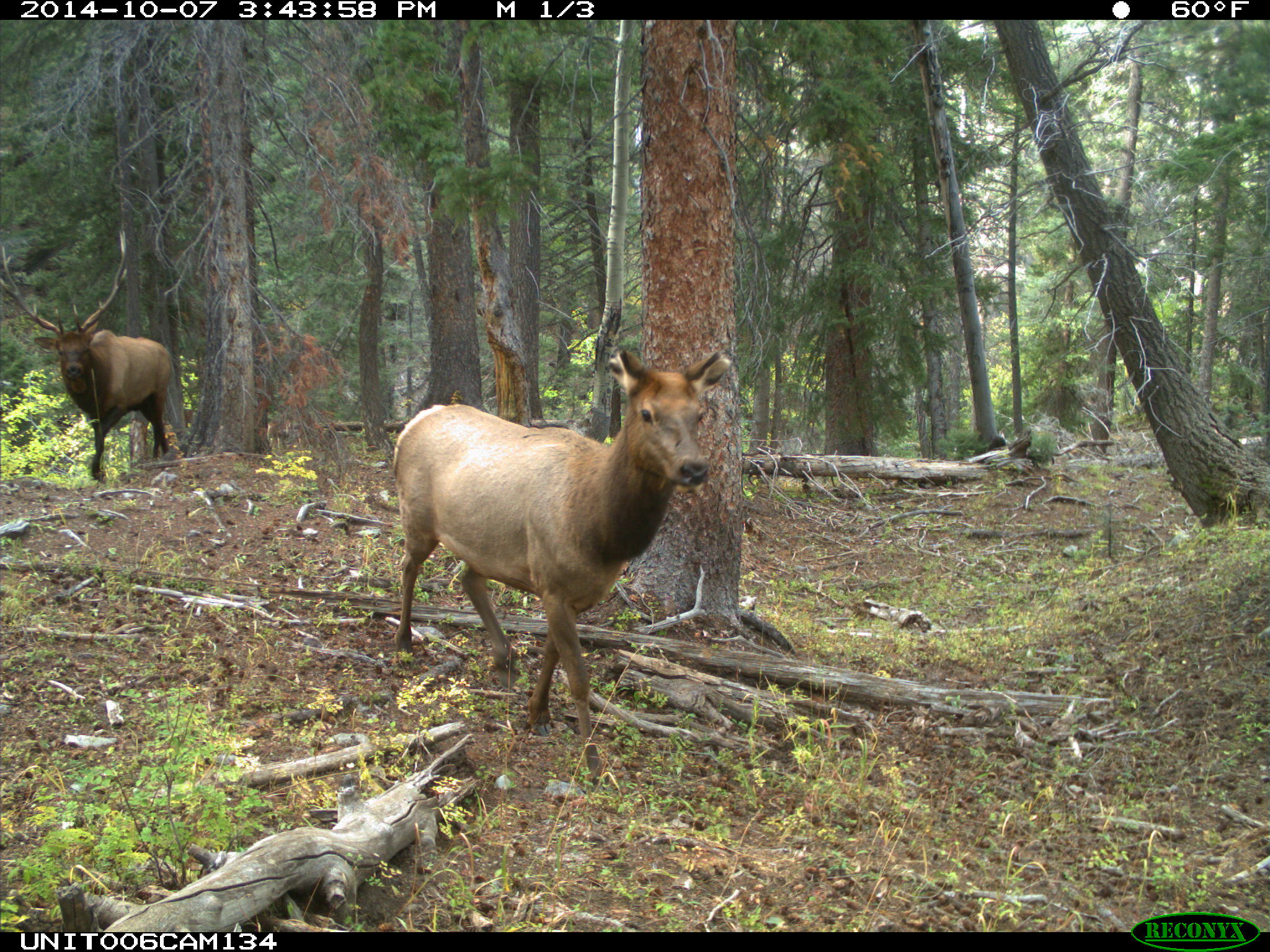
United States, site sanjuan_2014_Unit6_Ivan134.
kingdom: Animalia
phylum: Chordata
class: Mammalia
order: Artiodactyla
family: Cervidae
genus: Cervus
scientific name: Cervus elaphus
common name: red deer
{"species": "Cervus elaphus (red deer)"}